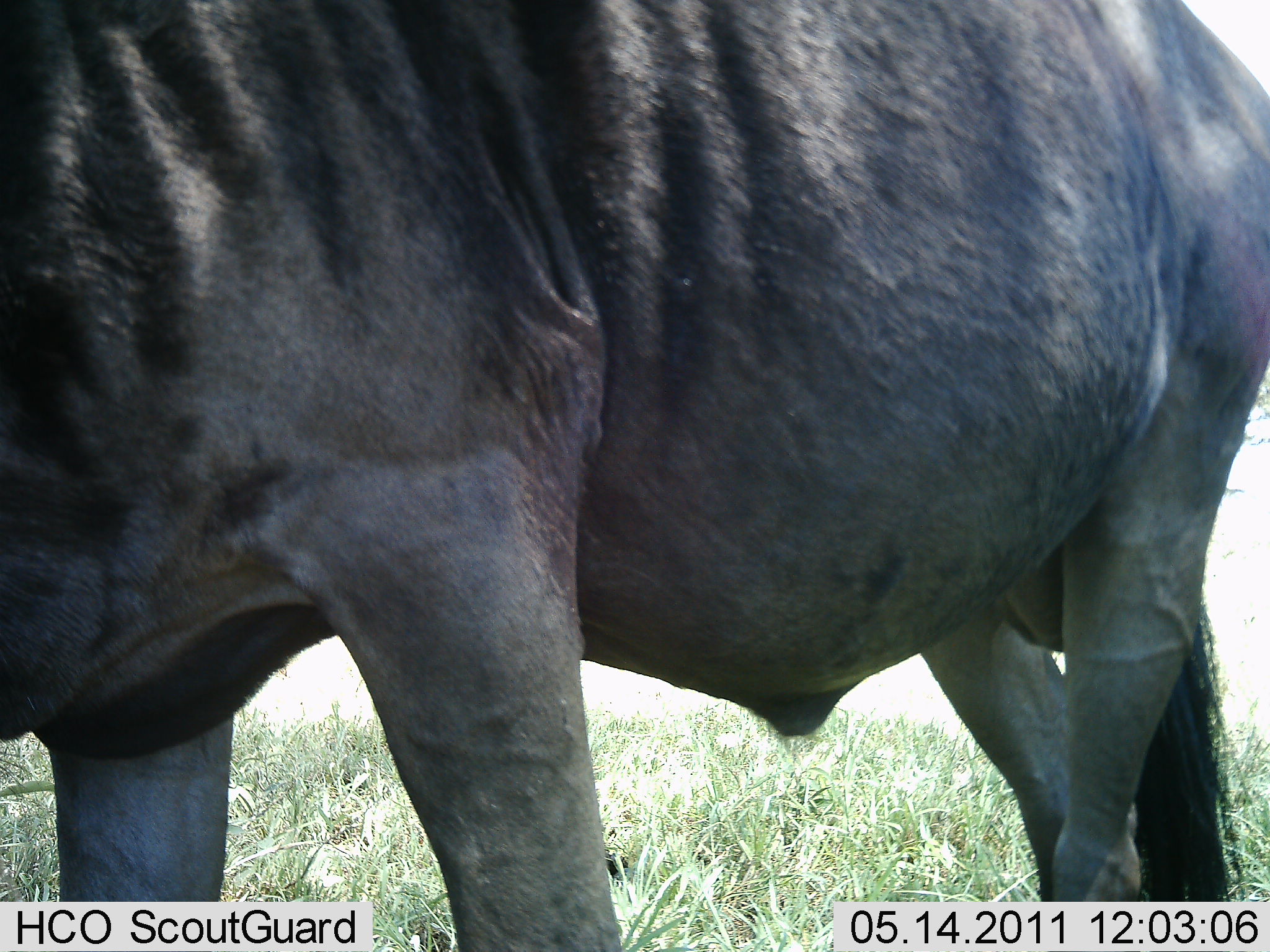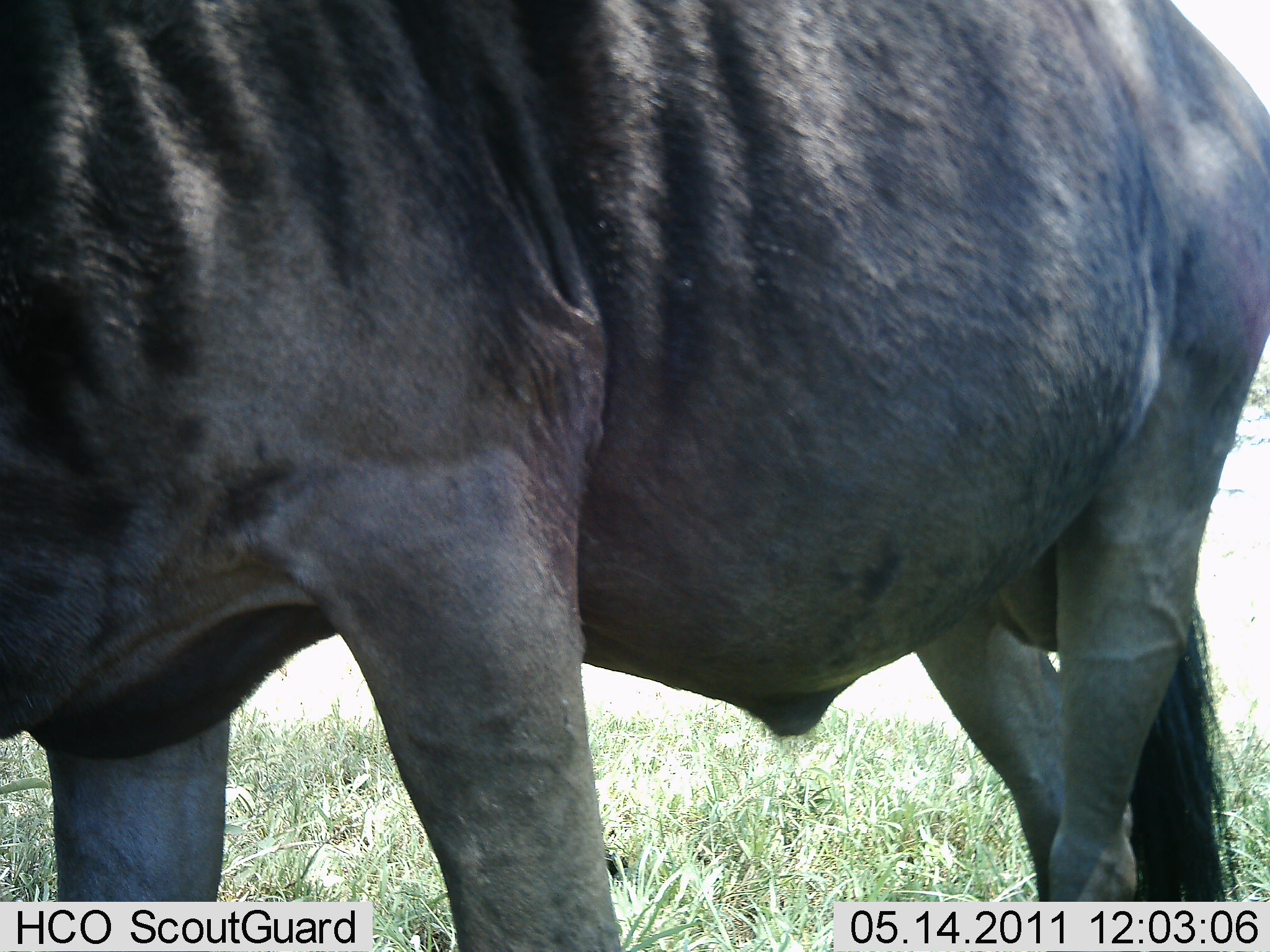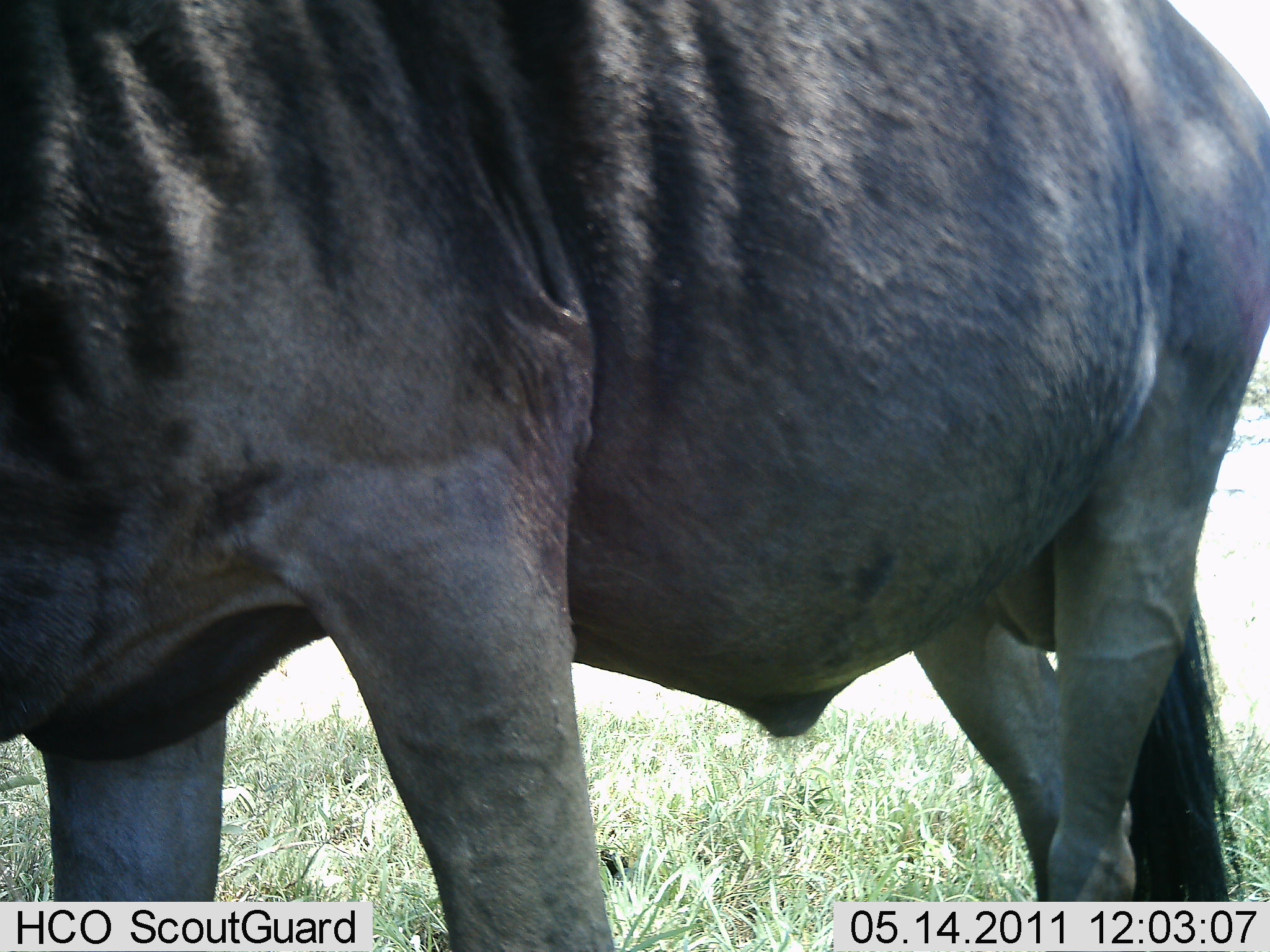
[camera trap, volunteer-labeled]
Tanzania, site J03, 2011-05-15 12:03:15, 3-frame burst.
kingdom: Animalia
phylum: Chordata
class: Mammalia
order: Artiodactyla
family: Bovidae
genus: Connochaetes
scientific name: Connochaetes taurinus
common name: blue wildebeest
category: wildebeest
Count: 1.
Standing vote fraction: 100%.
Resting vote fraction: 0%.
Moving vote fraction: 0%.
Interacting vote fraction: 0%.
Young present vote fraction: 0%.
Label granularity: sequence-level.